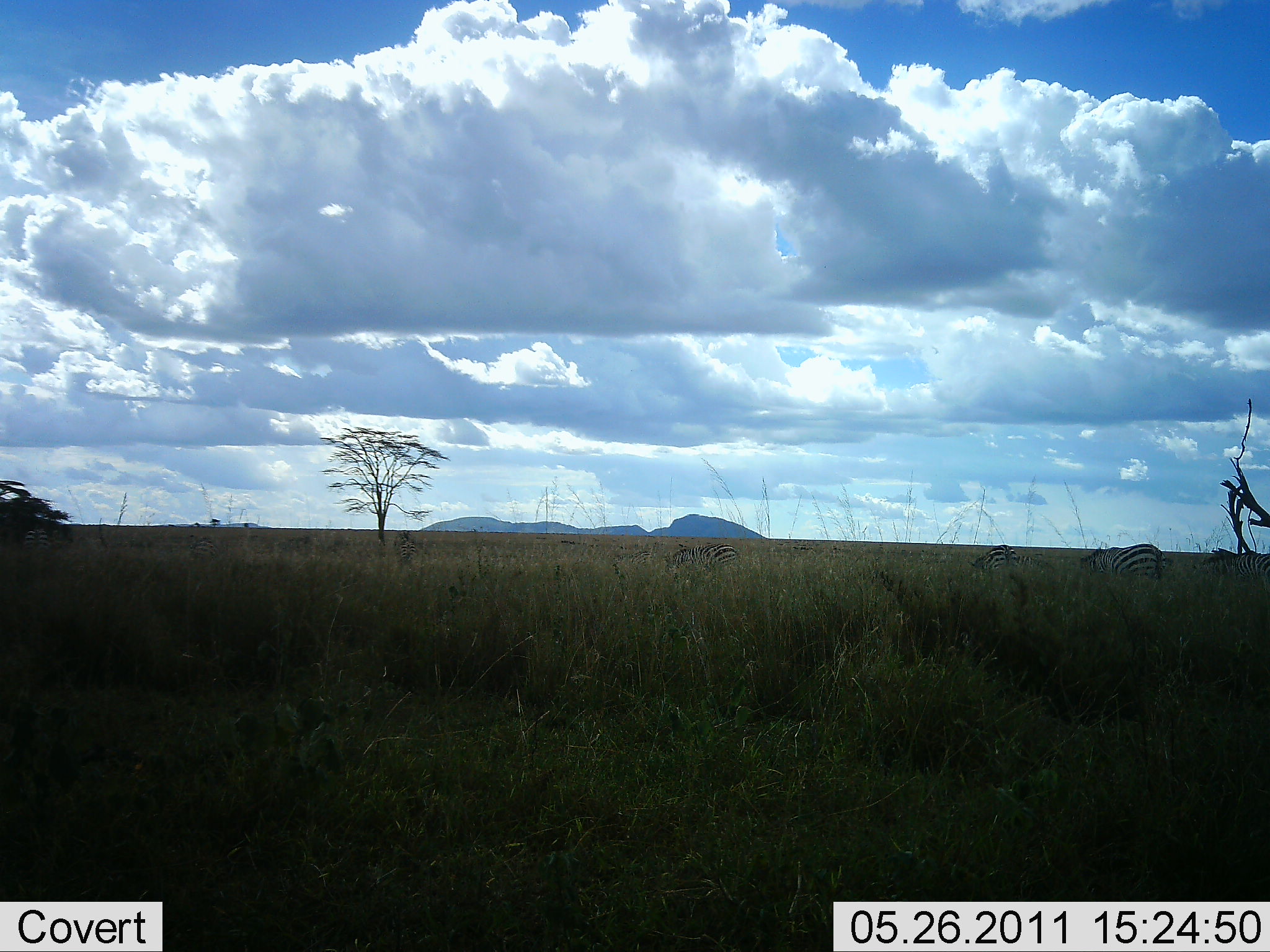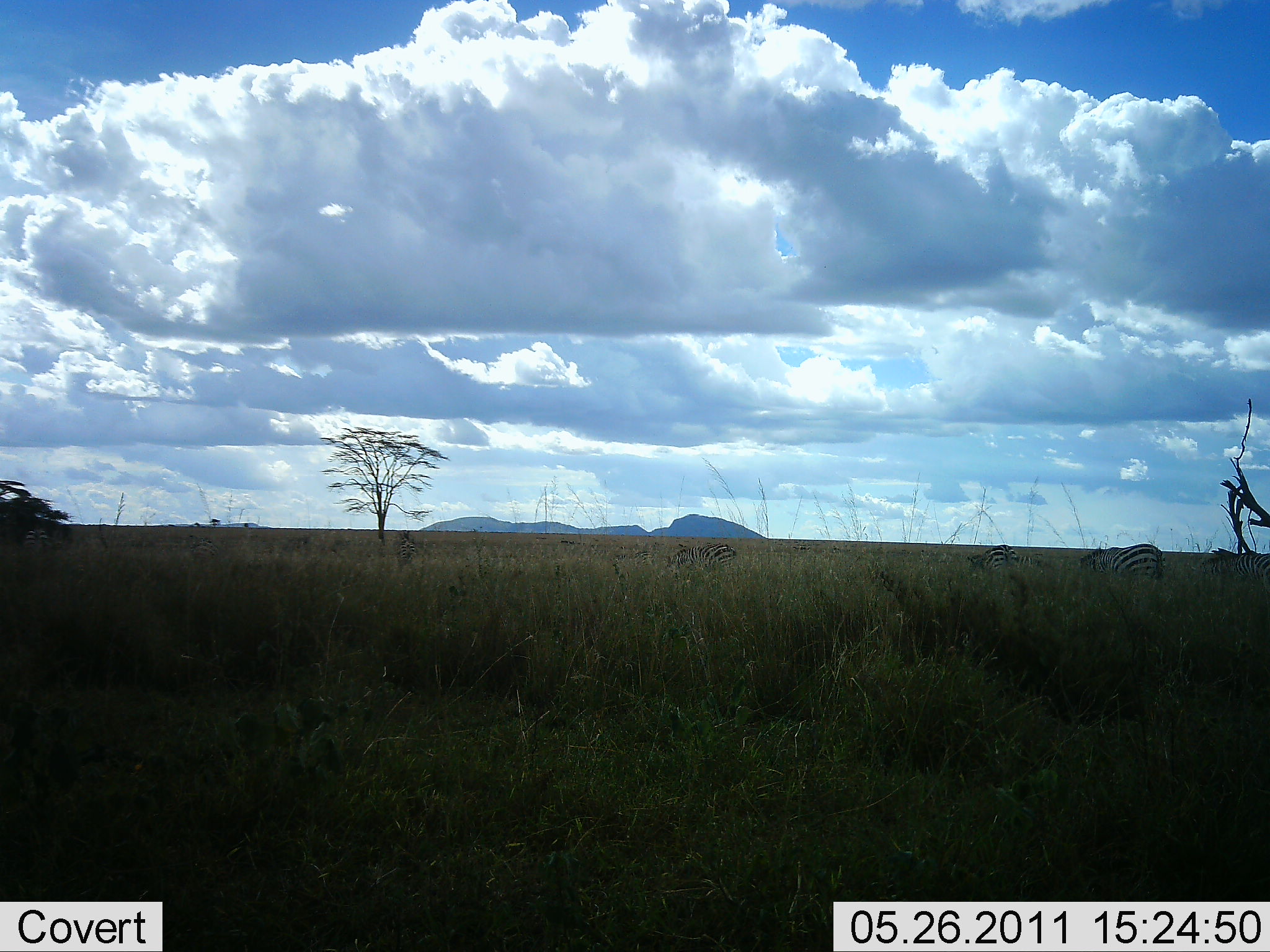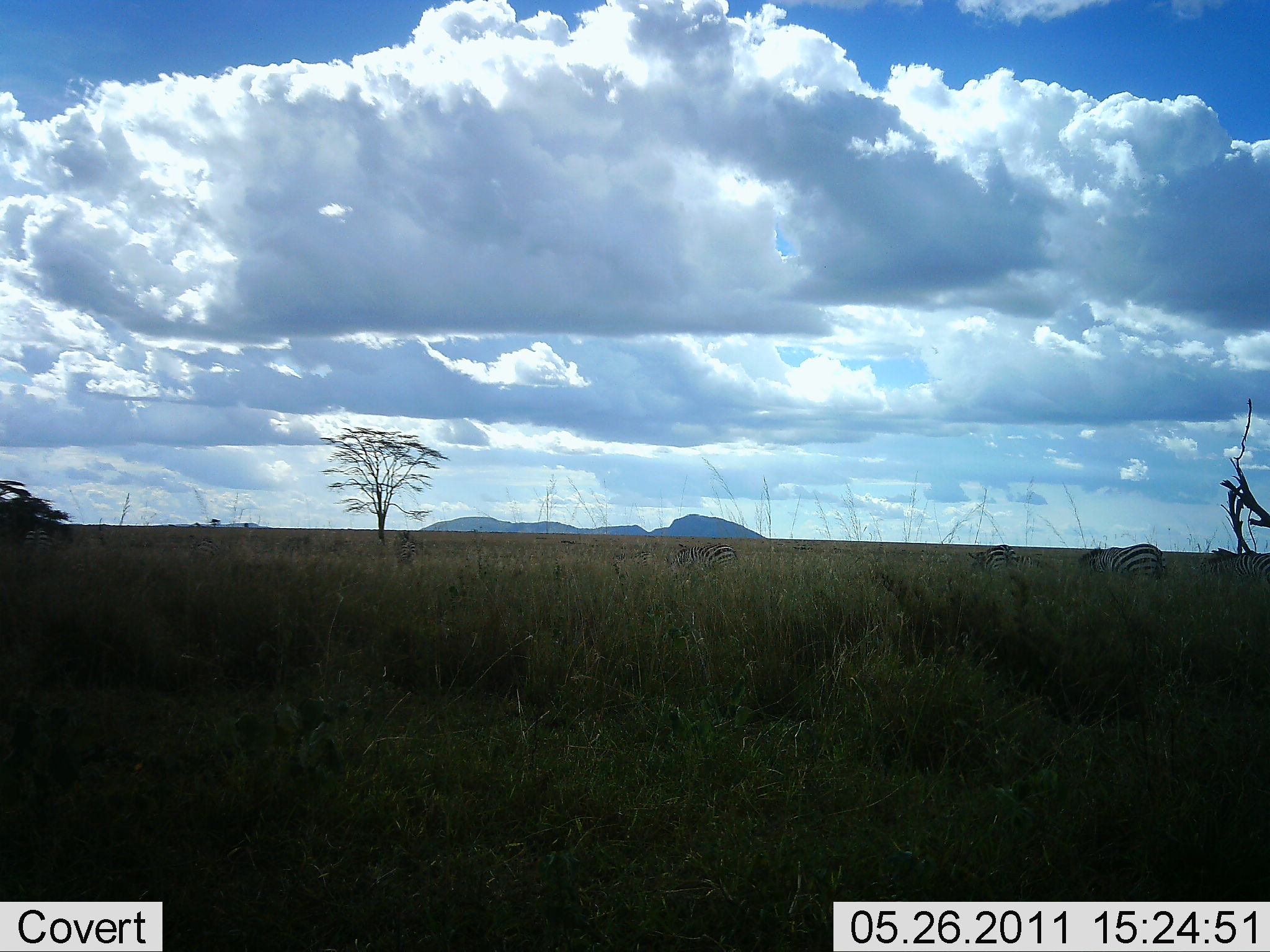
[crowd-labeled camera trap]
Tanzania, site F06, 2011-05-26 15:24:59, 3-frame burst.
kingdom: Animalia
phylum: Chordata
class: Mammalia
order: Perissodactyla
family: Equidae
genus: Equus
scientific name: Equus quagga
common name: plains zebra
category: zebra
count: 4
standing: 23%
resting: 0%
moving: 8%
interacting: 0%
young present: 0%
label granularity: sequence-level